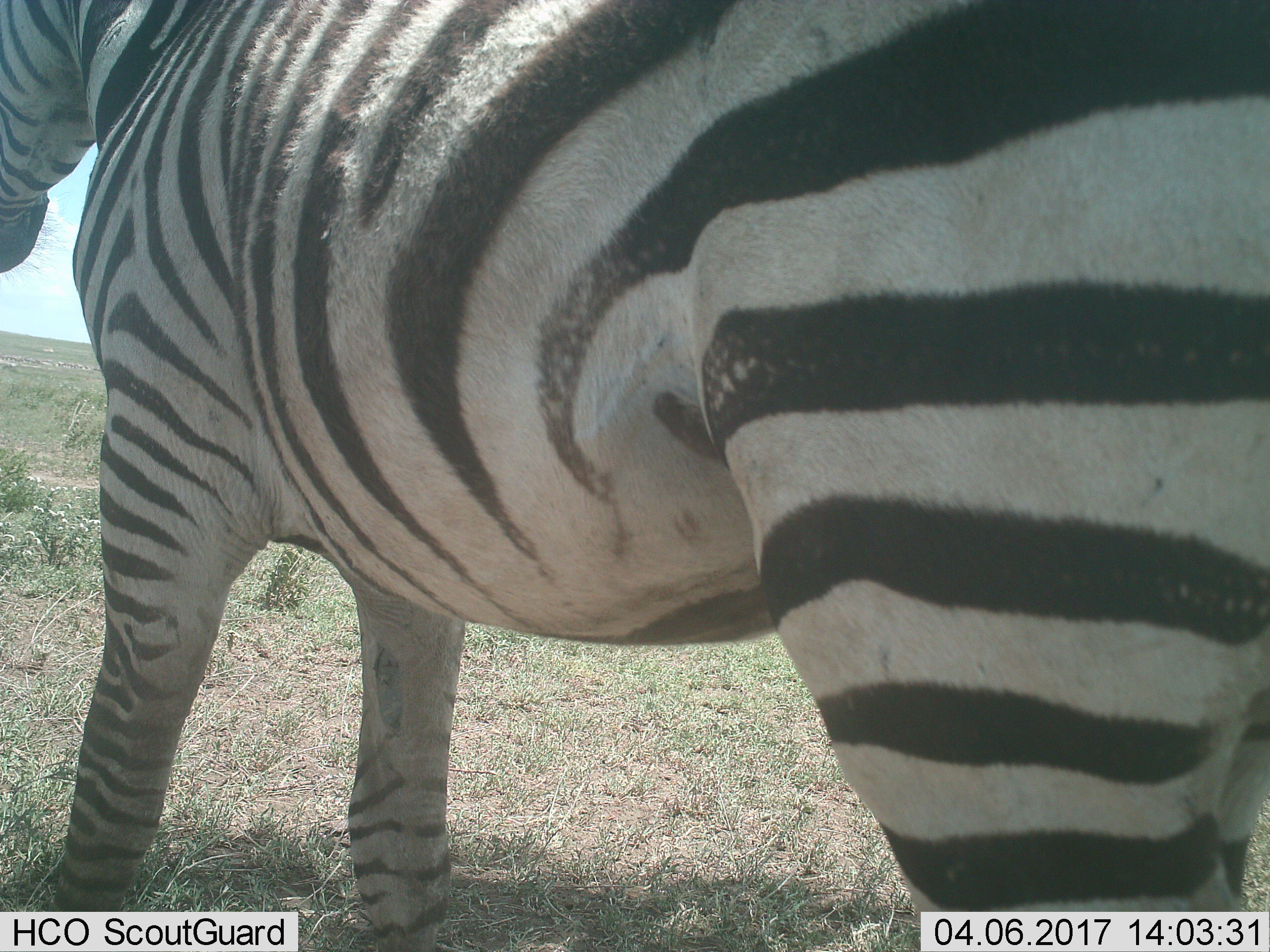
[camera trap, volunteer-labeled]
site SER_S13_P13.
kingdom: Animalia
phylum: Chordata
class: Mammalia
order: Perissodactyla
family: Equidae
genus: Equus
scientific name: Equus quagga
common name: plains zebra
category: zebraplains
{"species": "zebraplains (plains zebra) (Equus quagga)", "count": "1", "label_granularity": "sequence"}